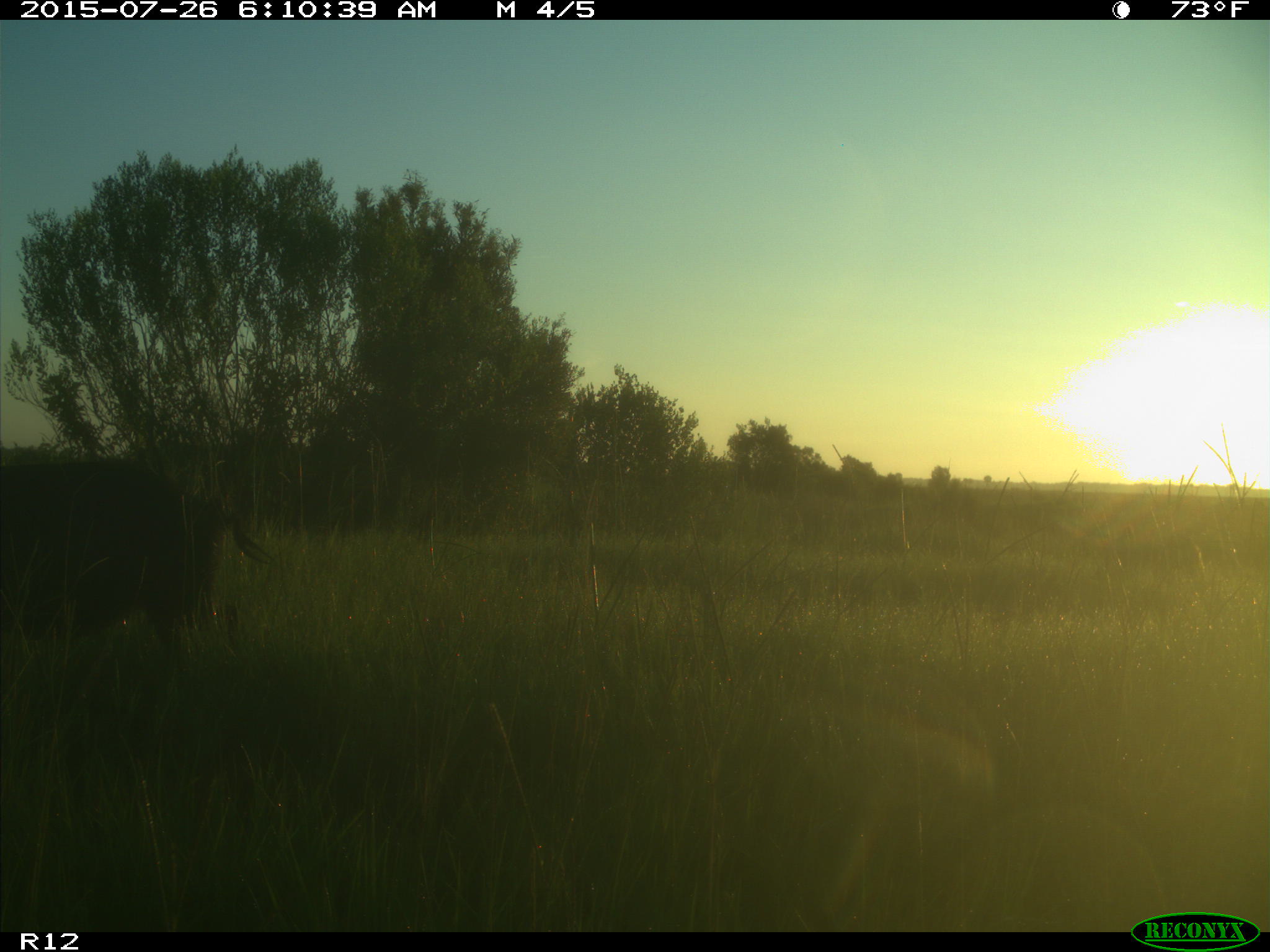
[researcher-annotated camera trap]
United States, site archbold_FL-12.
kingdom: Animalia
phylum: Chordata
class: Mammalia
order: Artiodactyla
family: Suidae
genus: Sus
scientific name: Sus scrofa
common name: wild boar